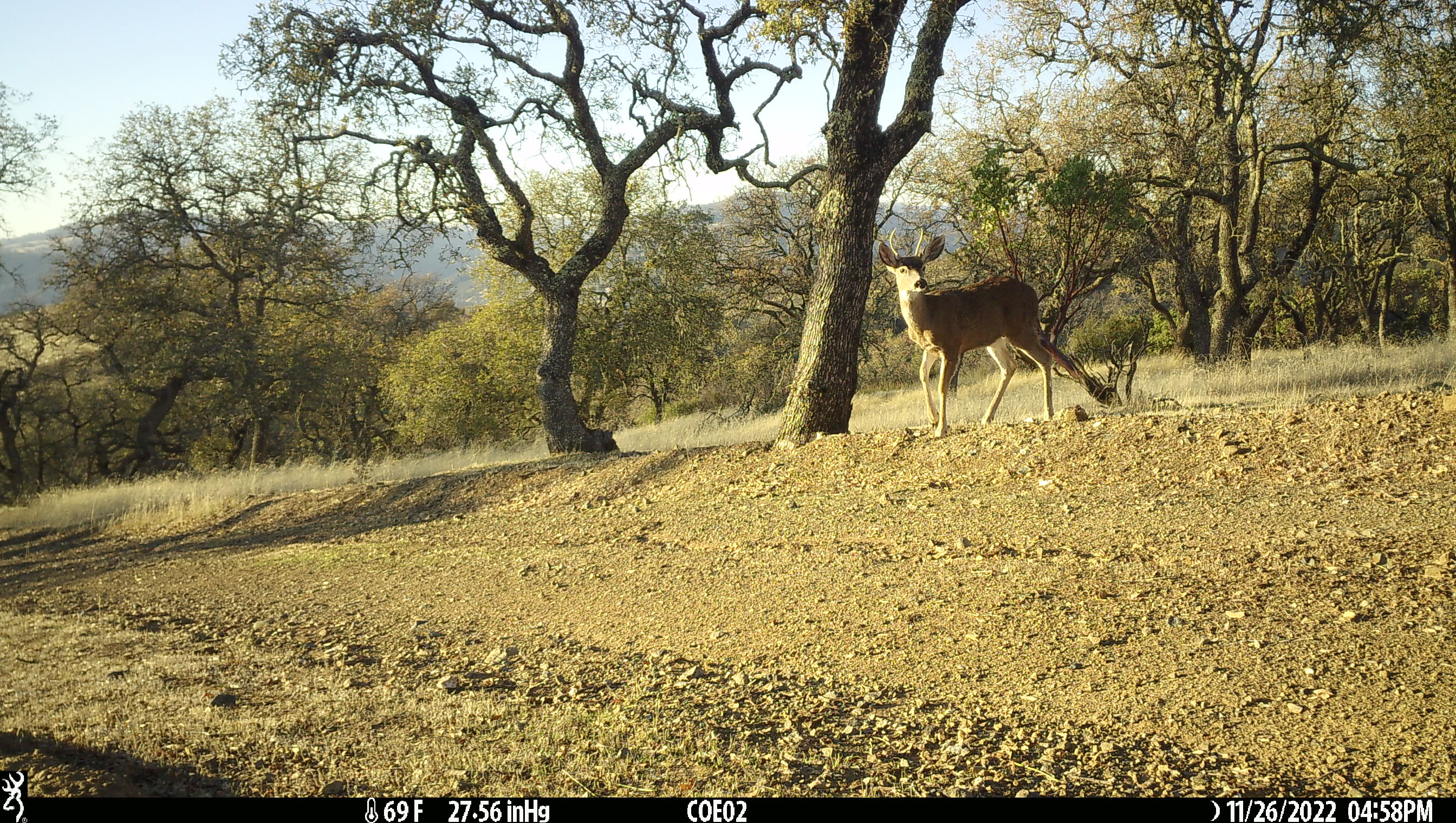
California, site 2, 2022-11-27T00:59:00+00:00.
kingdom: Animalia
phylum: Chordata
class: Mammalia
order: Artiodactyla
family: Cervidae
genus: Odocoileus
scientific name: Odocoileus hemionus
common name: mule deer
Mule deer (Odocoileus hemionus).